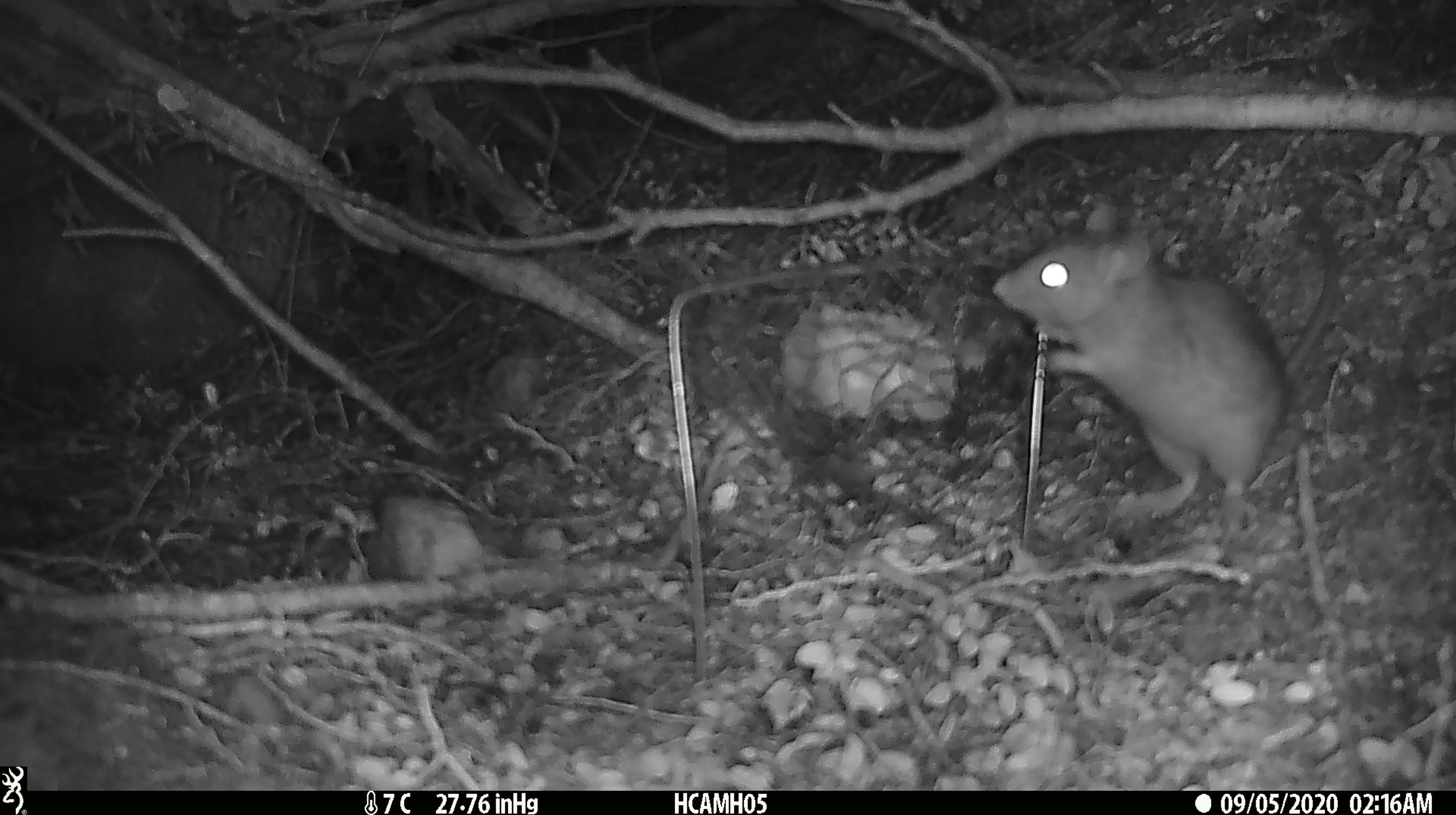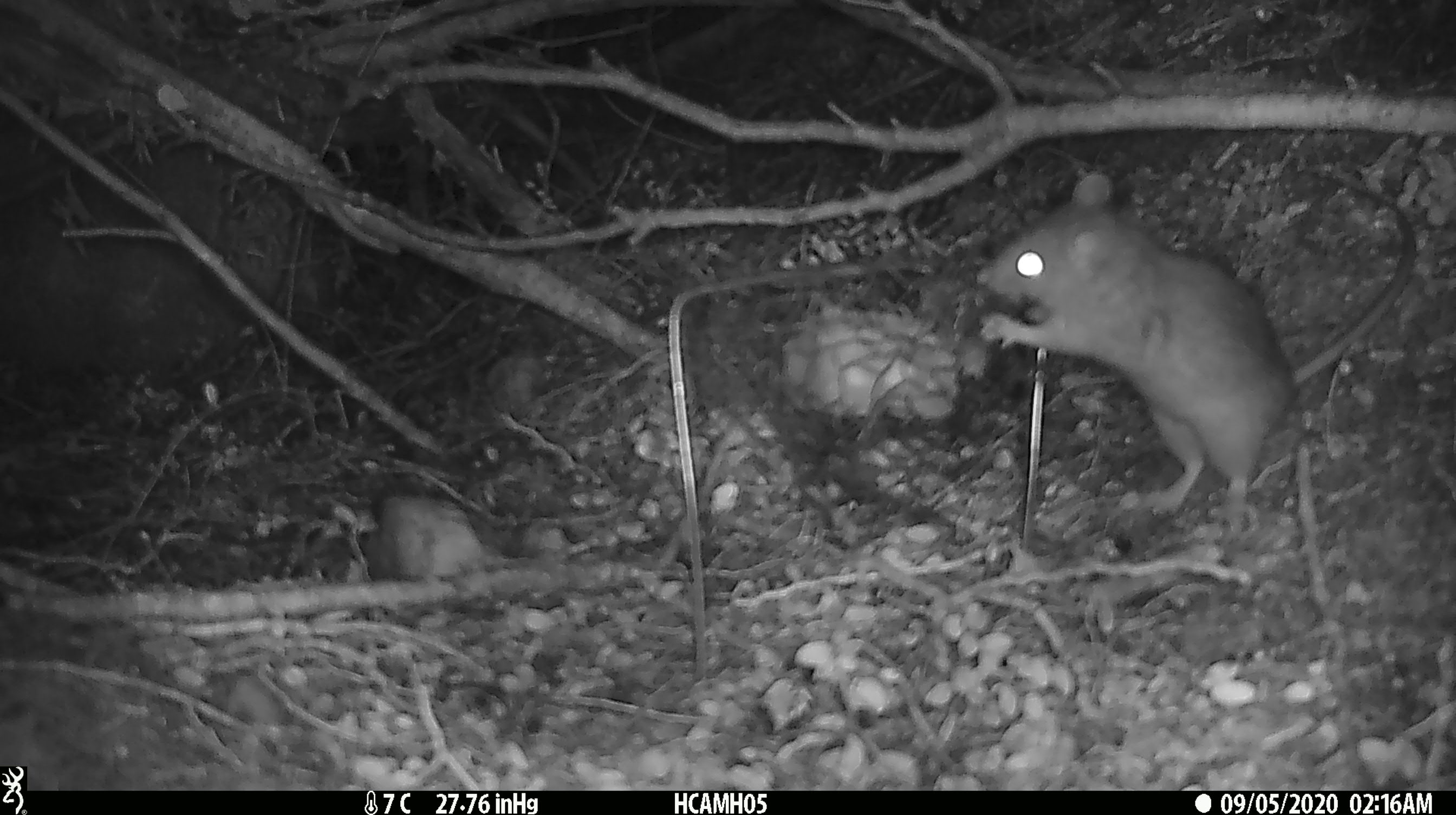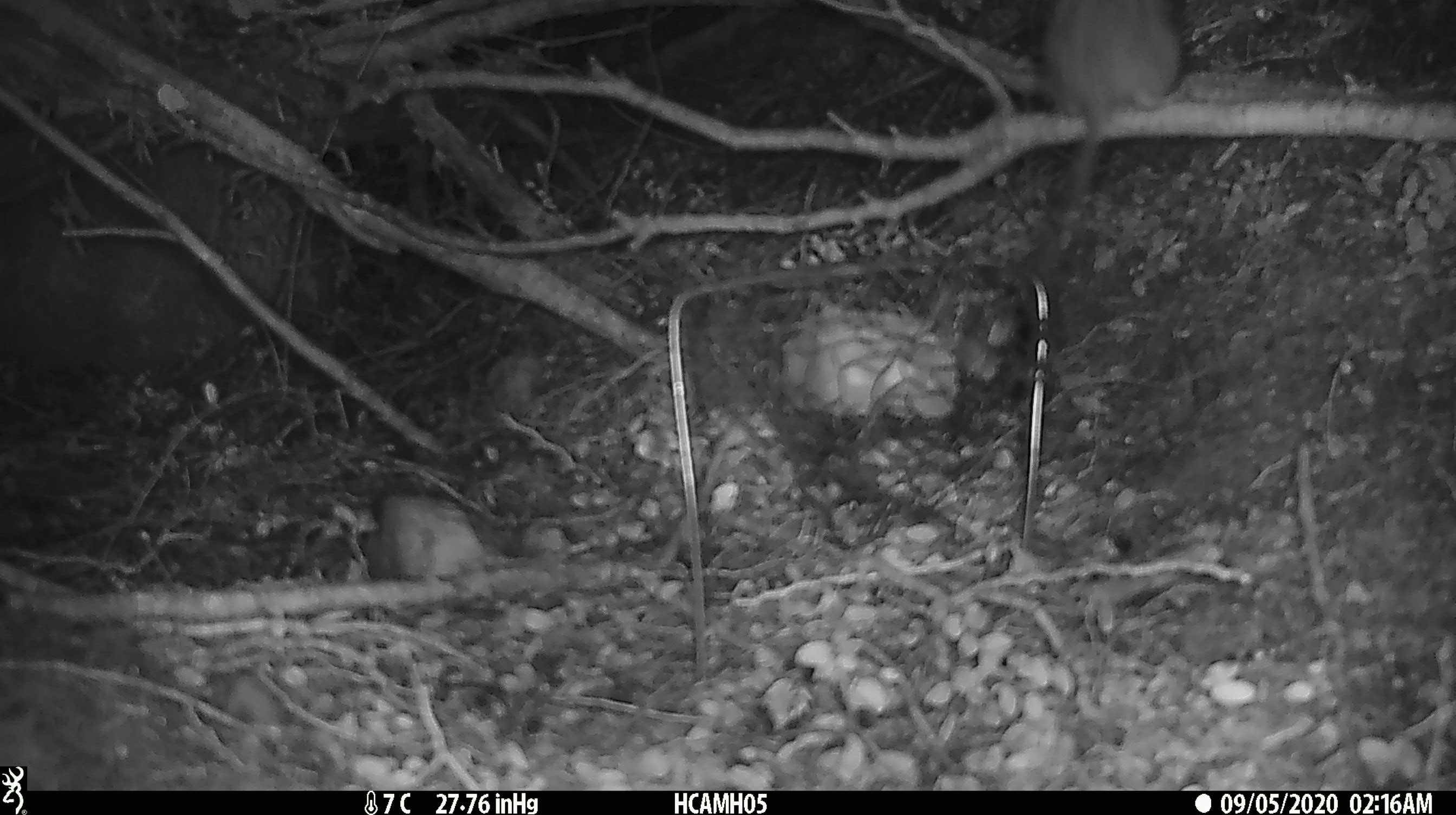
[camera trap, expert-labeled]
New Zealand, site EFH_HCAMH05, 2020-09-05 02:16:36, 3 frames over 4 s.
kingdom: Animalia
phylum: Chordata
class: Mammalia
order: Rodentia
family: Muridae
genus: Rattus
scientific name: Rattus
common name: rat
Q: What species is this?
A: Rat (Rattus).